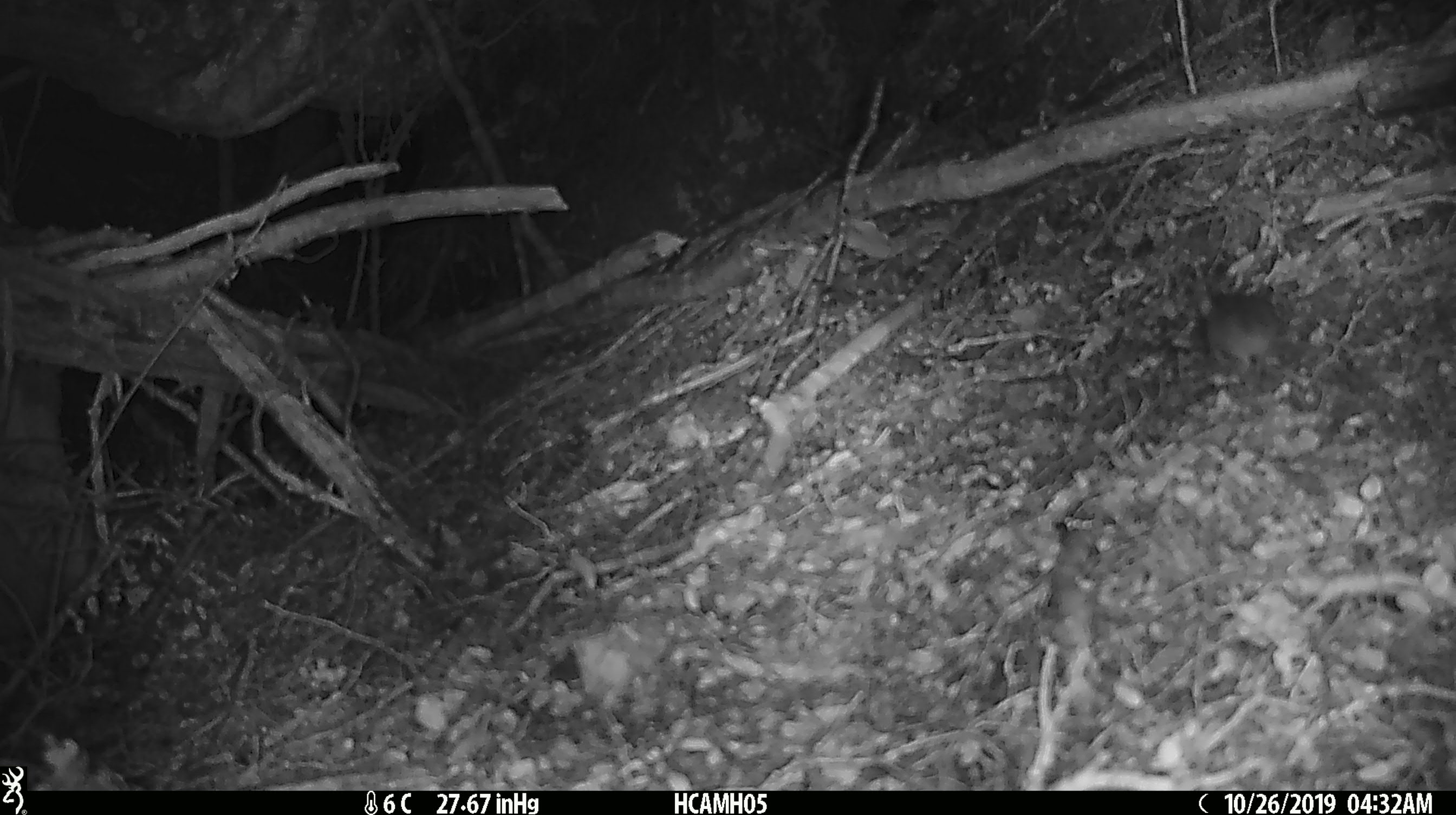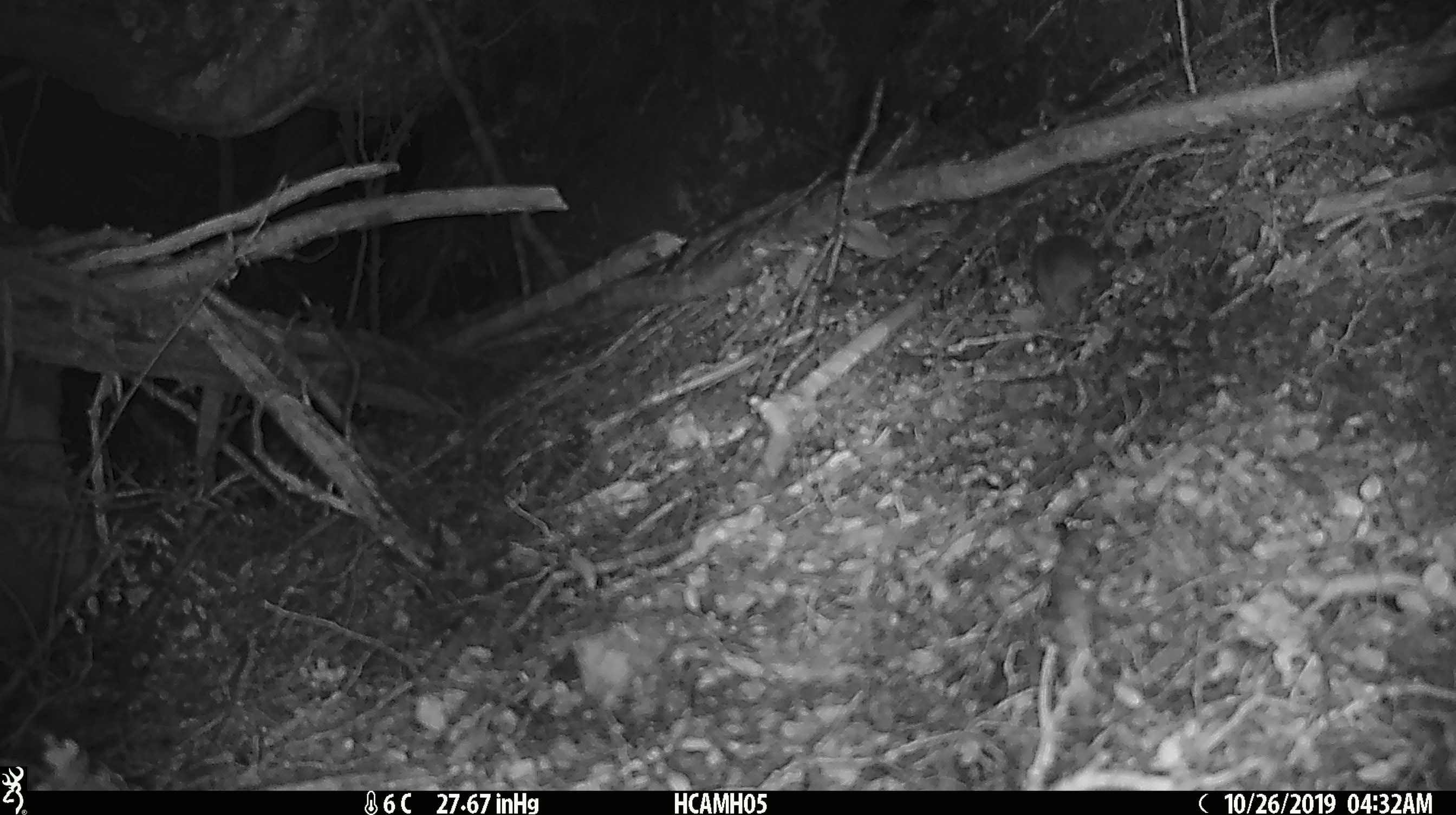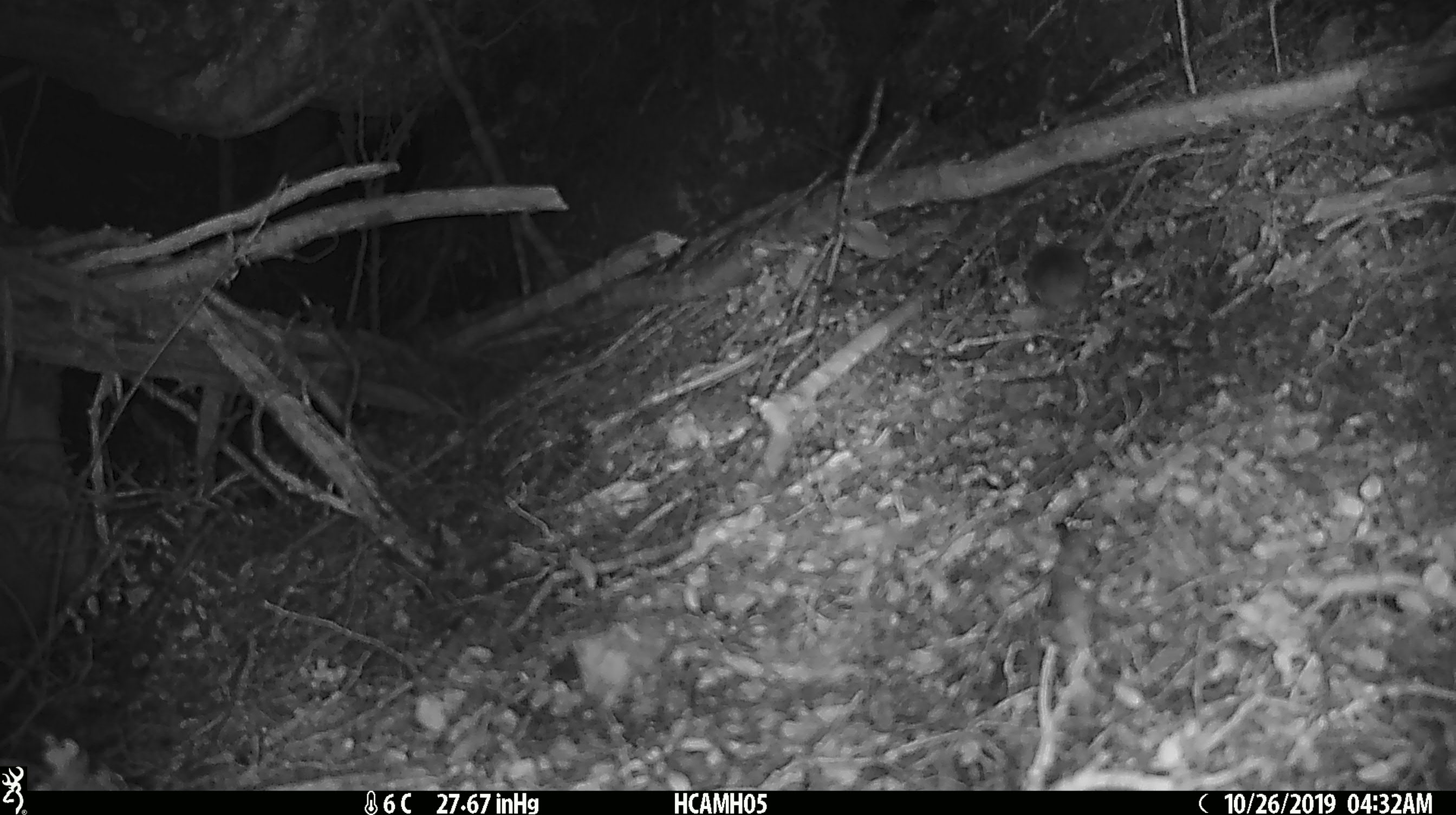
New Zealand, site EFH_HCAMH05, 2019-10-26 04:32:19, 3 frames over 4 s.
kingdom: Animalia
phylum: Chordata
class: Mammalia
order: Rodentia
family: Muridae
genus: Mus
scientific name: Mus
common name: mouse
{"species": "mouse (Mus)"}